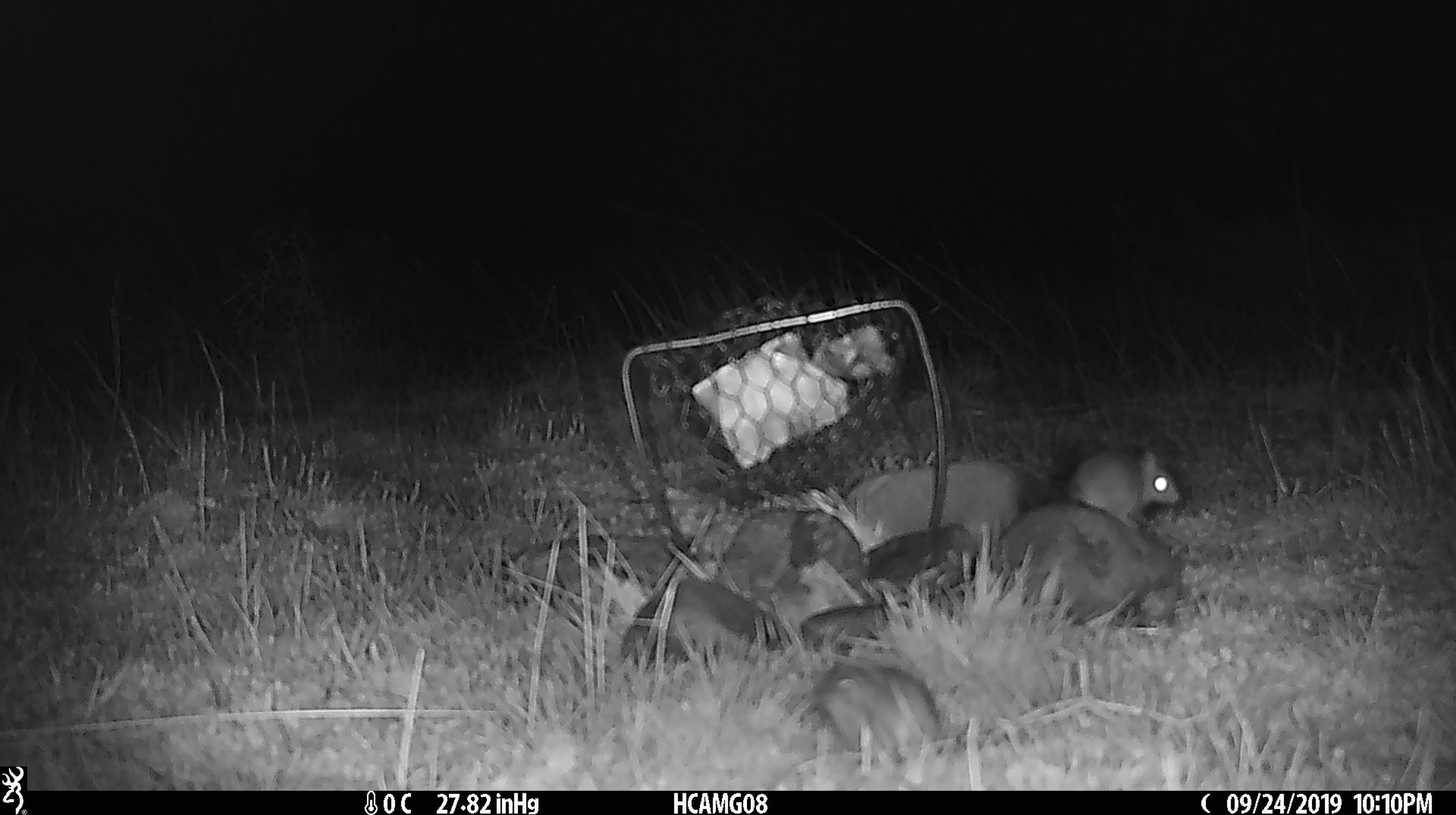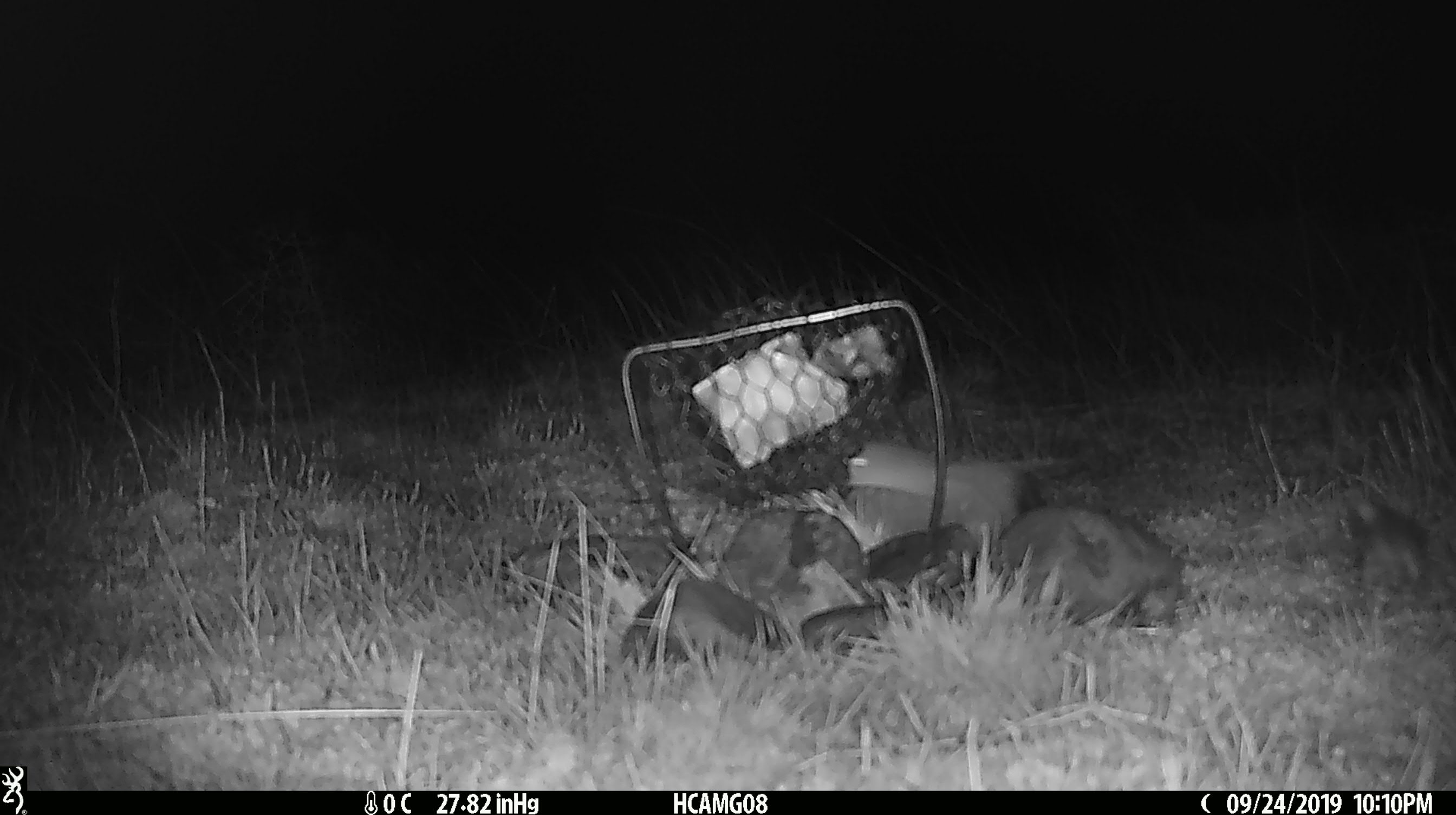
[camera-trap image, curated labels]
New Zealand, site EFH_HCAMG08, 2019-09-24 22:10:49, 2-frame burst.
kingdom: Animalia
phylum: Chordata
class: Mammalia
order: Rodentia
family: Muridae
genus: Mus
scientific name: Mus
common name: mouse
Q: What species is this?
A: Mouse (Mus).